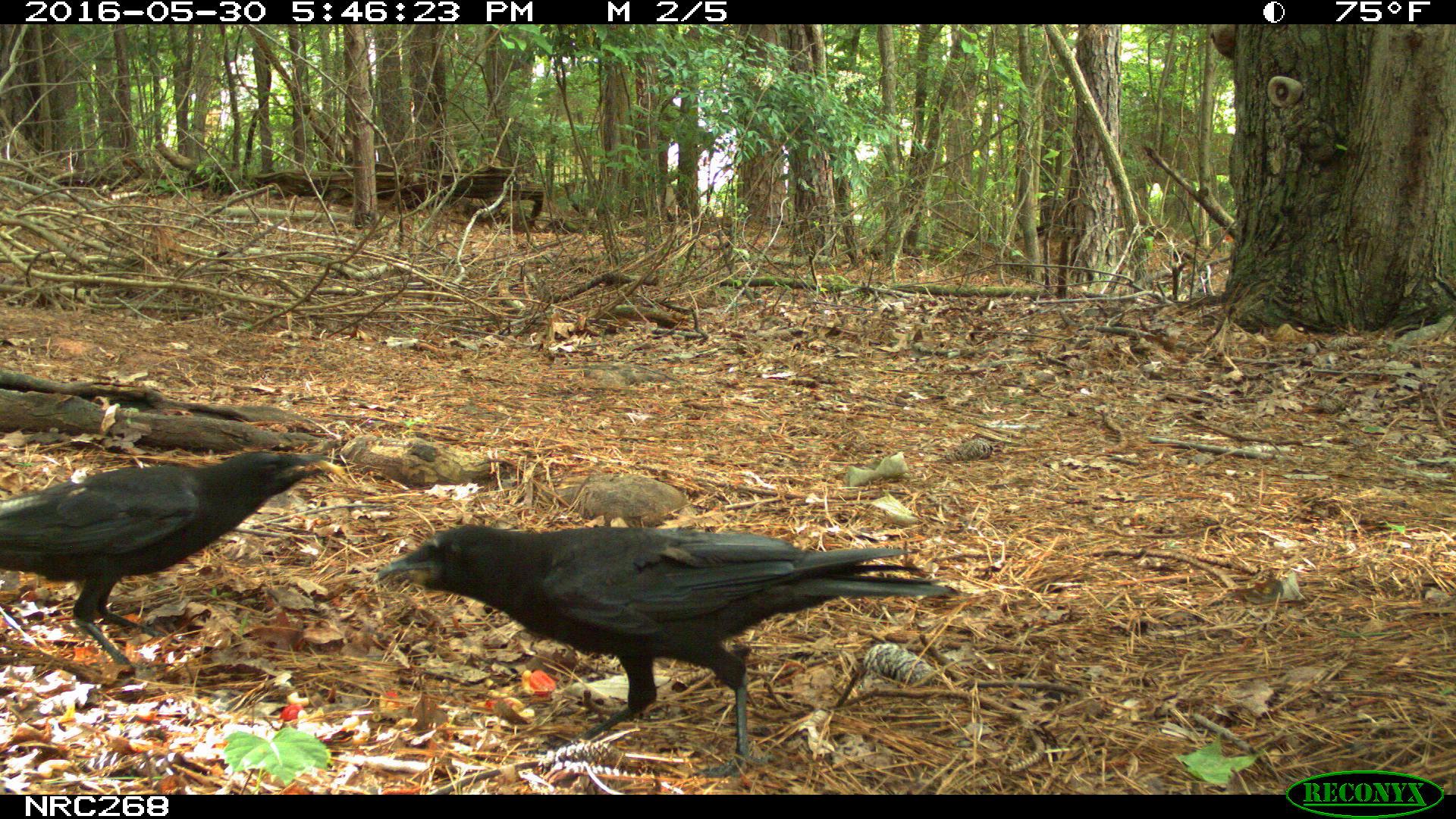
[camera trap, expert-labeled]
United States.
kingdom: Animalia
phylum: Chordata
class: Aves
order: Passeriformes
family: Corvidae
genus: Corvus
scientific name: Corvus brachyrhynchos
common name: american crow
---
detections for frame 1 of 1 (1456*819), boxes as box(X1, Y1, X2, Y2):
American Crow: box(384, 515, 912, 760); box(4, 439, 328, 670)